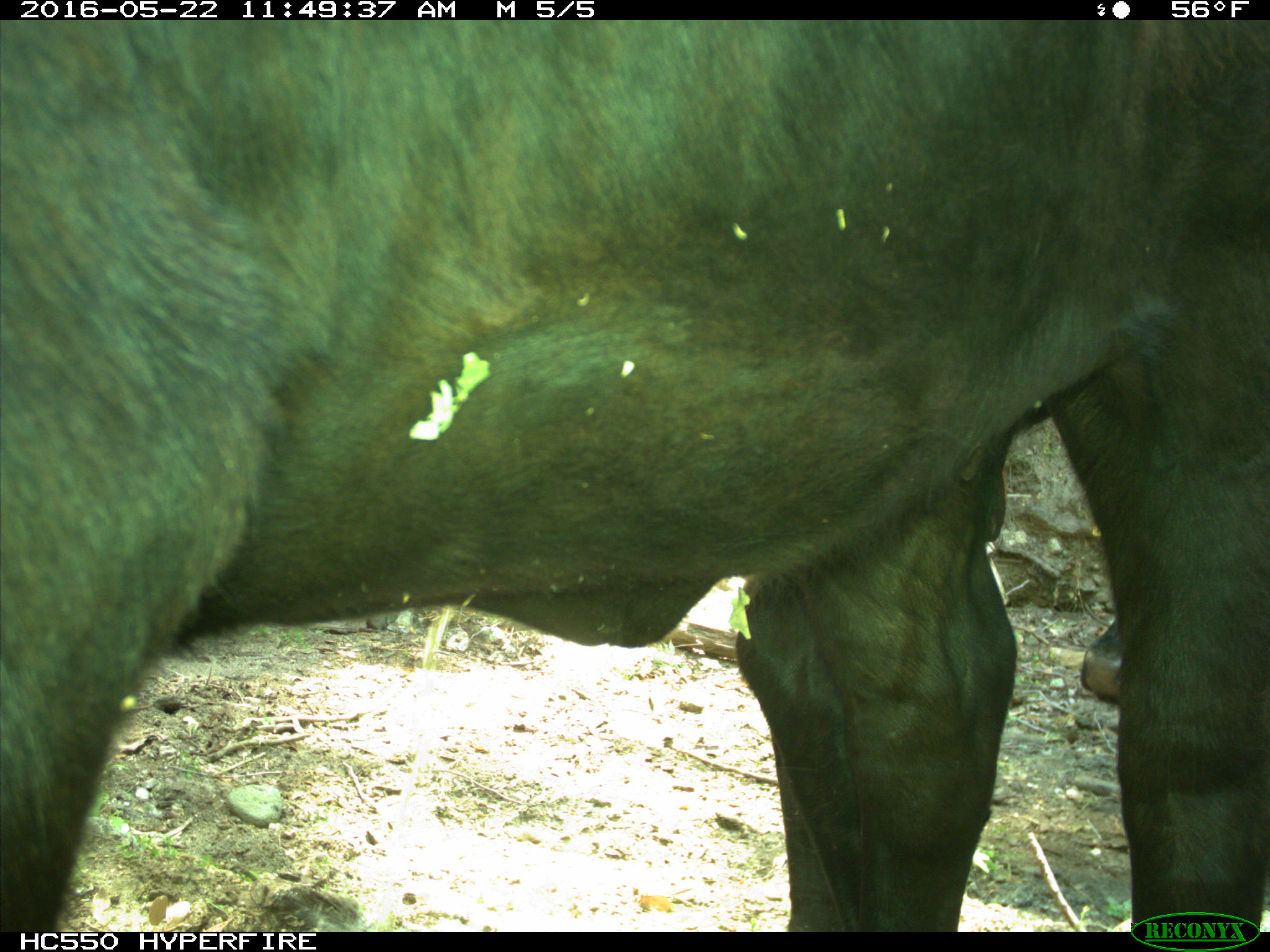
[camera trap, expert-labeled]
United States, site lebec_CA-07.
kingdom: Animalia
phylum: Chordata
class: Mammalia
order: Artiodactyla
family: Bovidae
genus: Bos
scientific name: Bos taurus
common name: domestic cow